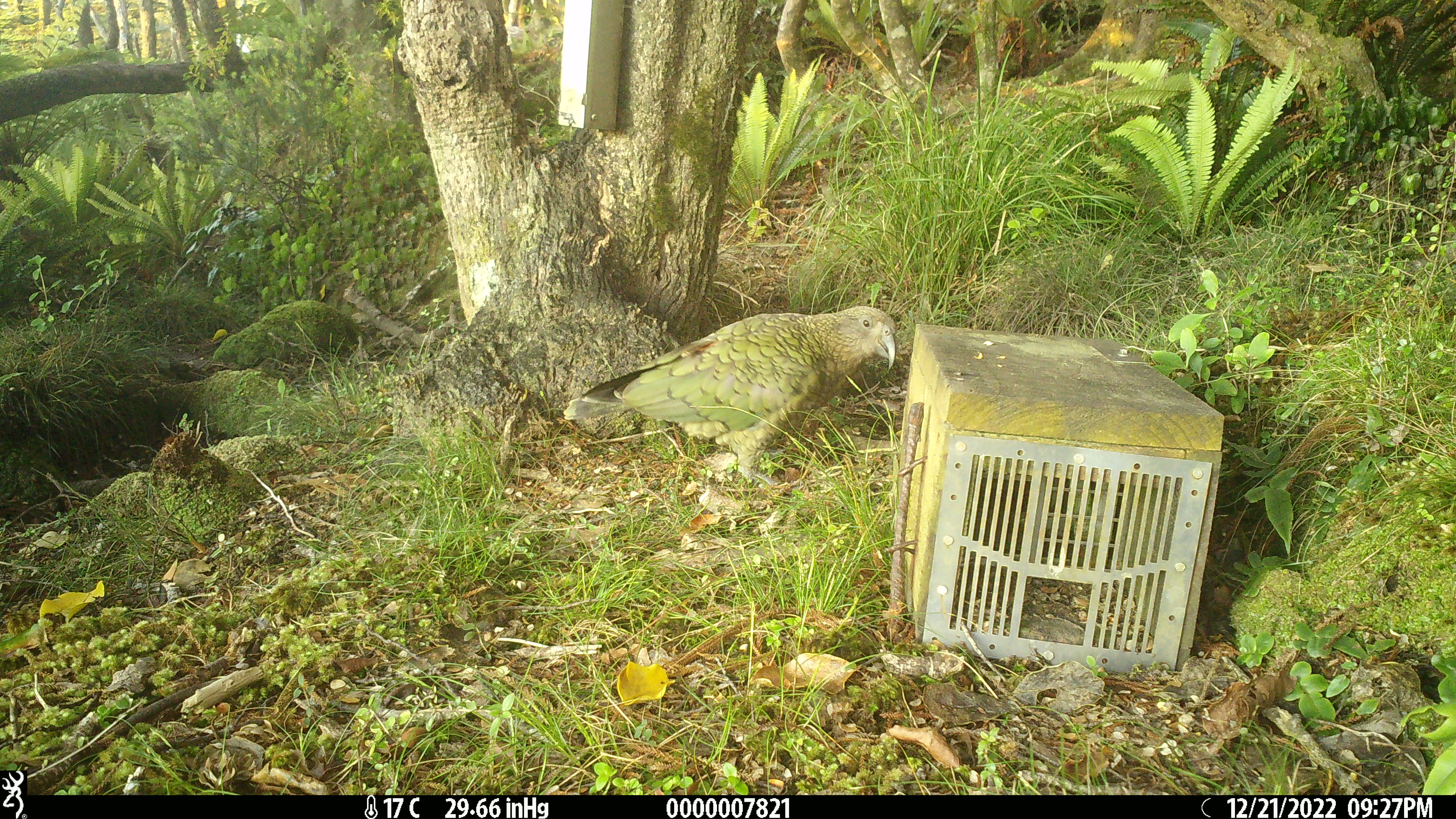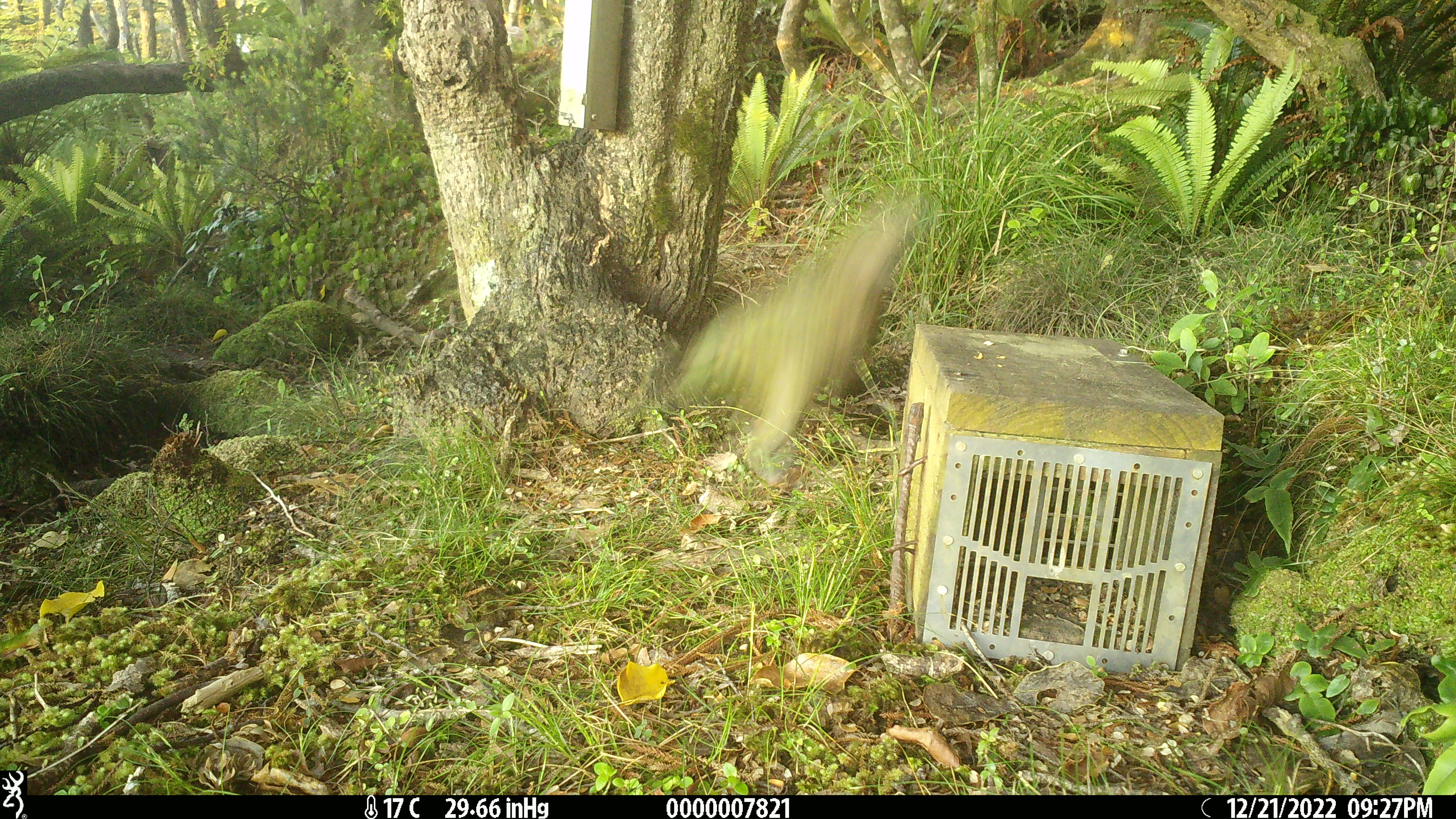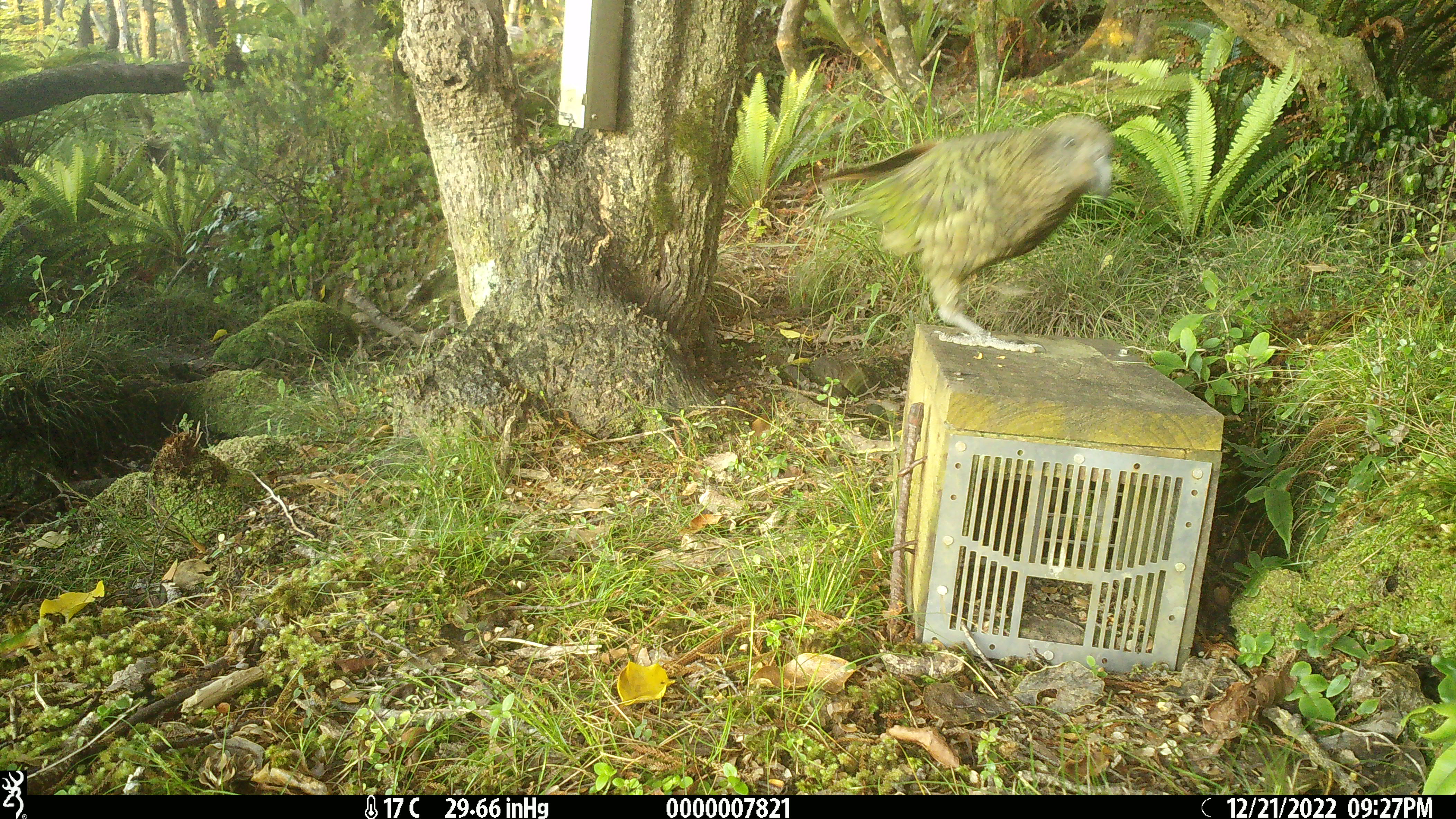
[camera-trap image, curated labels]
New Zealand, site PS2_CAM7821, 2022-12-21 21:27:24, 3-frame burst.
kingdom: Animalia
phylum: Chordata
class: Aves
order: Psittaciformes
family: Strigopidae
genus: Nestor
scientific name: Nestor notabilis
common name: kea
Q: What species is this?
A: Kea (Nestor notabilis).